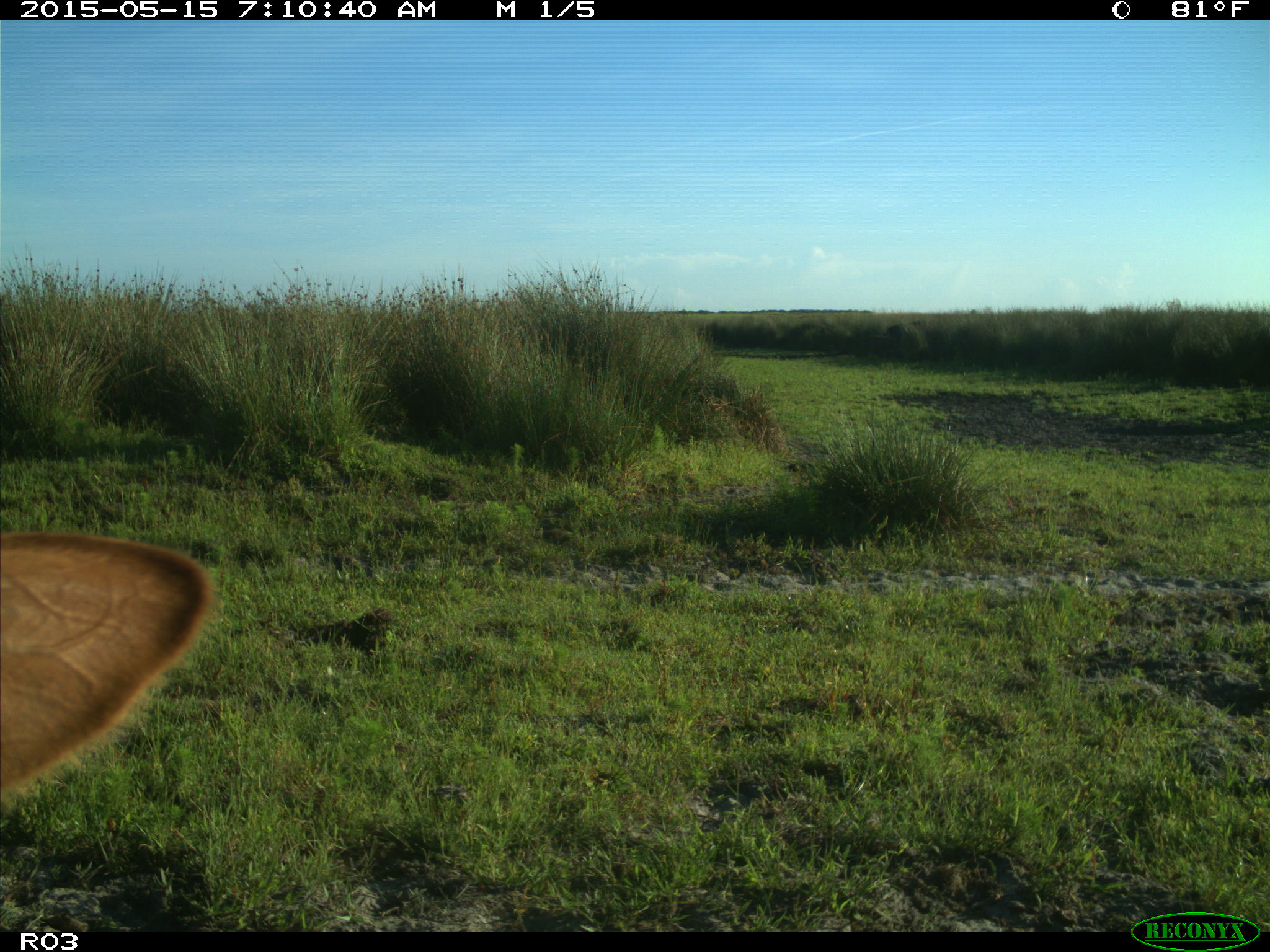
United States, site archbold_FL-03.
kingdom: Animalia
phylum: Chordata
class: Mammalia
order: Artiodactyla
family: Bovidae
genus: Bos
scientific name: Bos taurus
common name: domestic cow